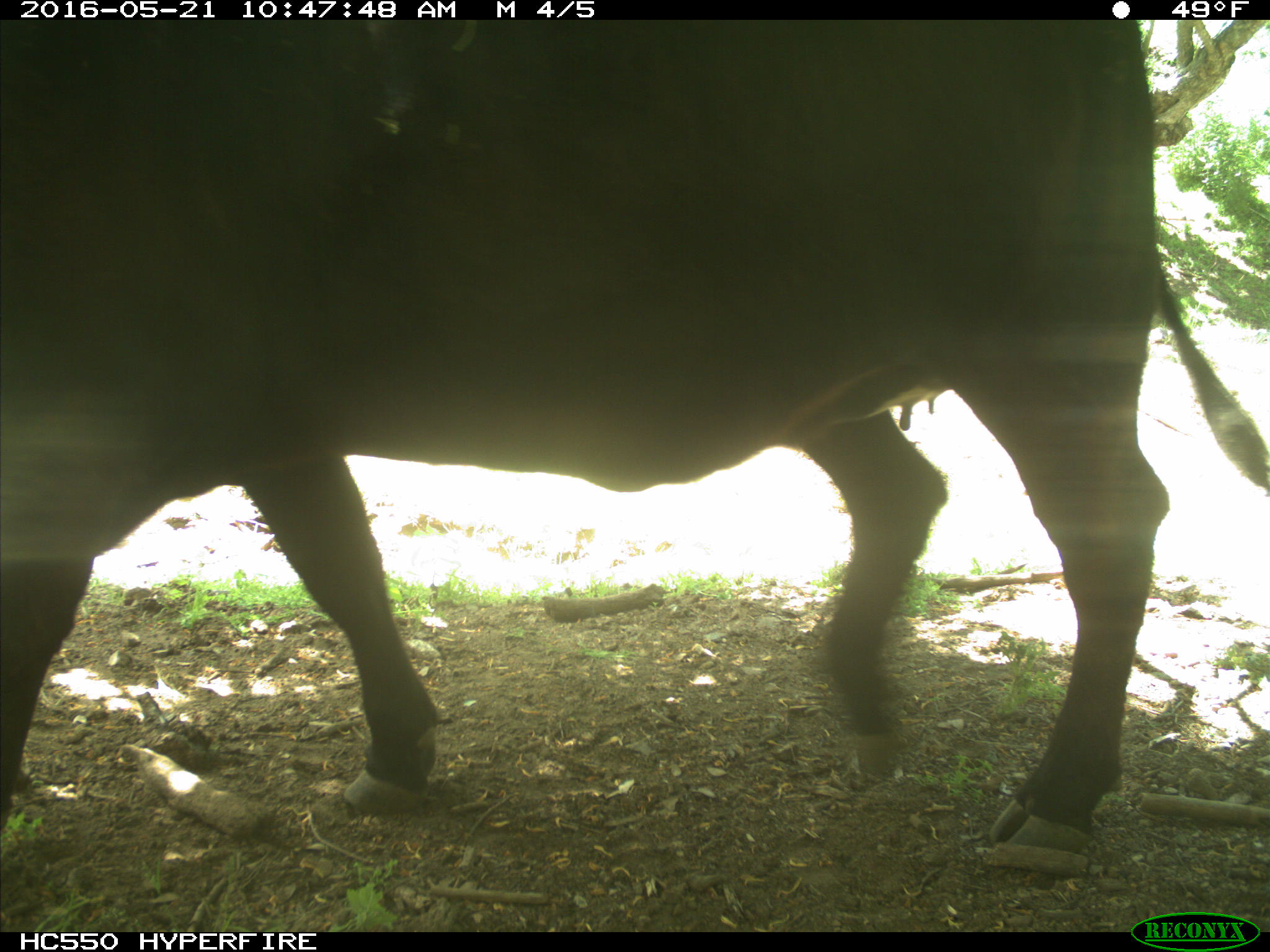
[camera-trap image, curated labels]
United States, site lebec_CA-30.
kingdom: Animalia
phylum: Chordata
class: Mammalia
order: Artiodactyla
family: Bovidae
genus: Bos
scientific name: Bos taurus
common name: domestic cow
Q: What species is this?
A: Bos taurus (domestic cow).